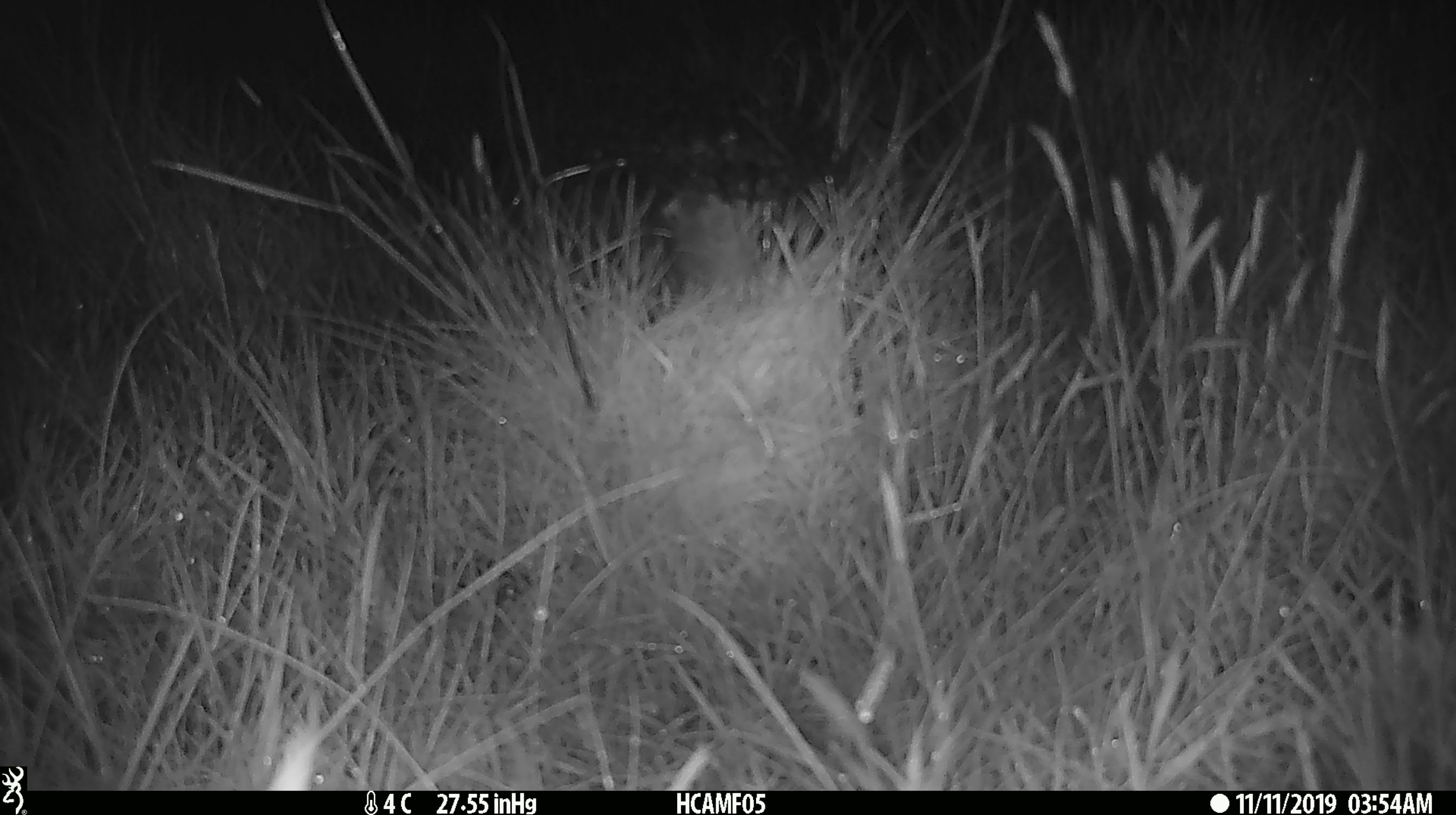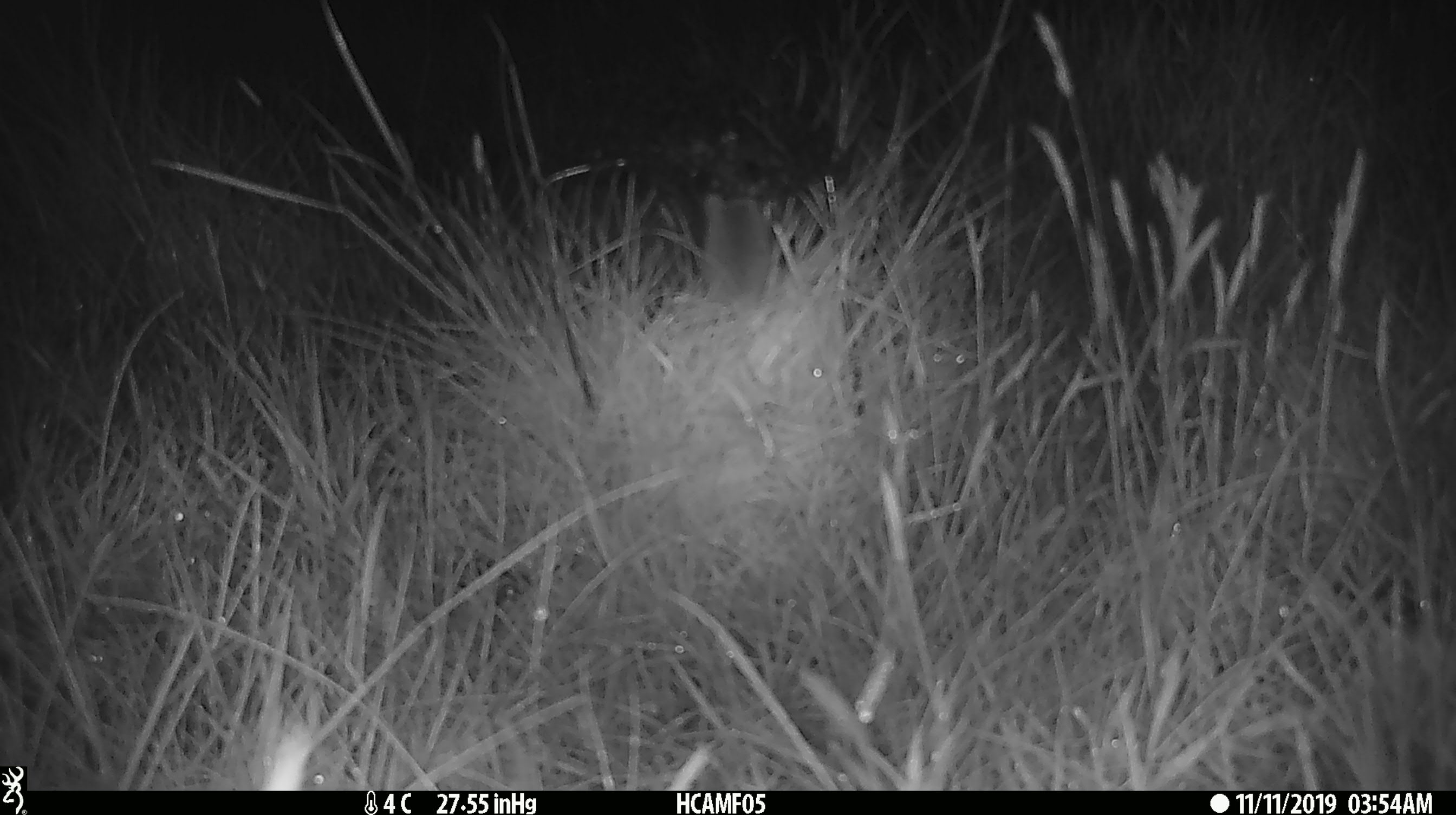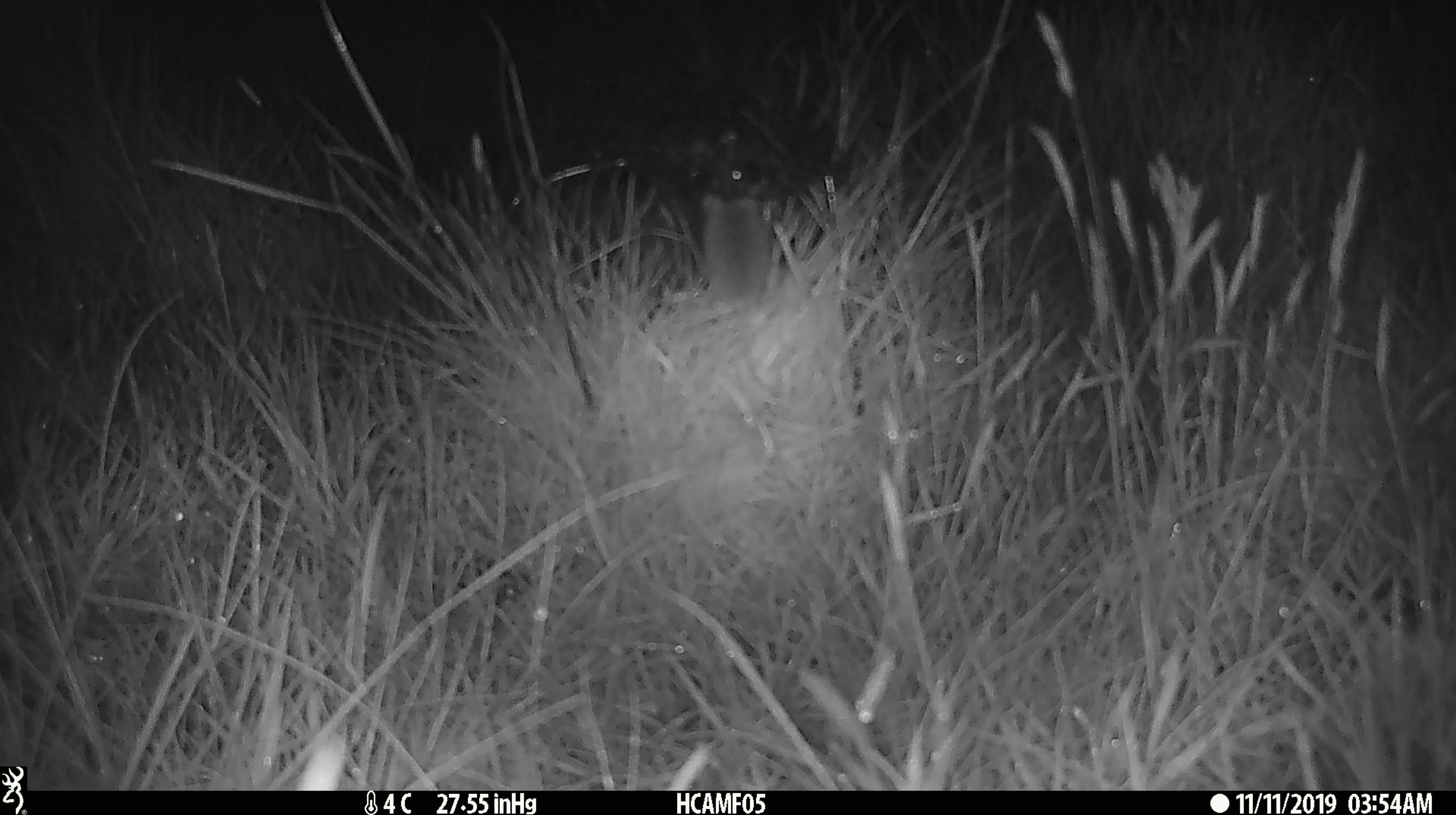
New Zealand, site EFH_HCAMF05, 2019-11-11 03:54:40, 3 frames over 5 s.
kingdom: Animalia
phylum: Chordata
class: Mammalia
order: Rodentia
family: Muridae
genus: Mus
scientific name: Mus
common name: mouse